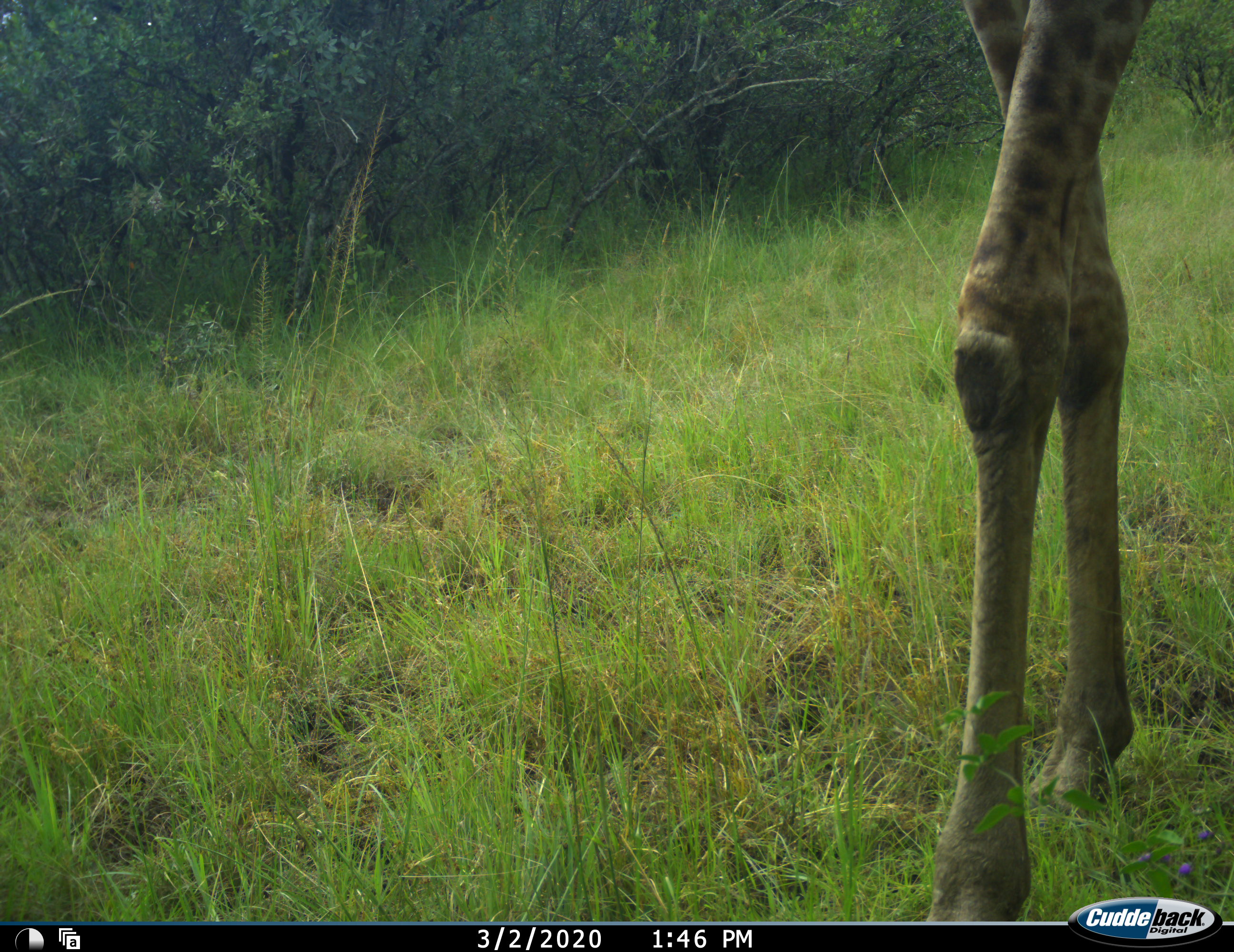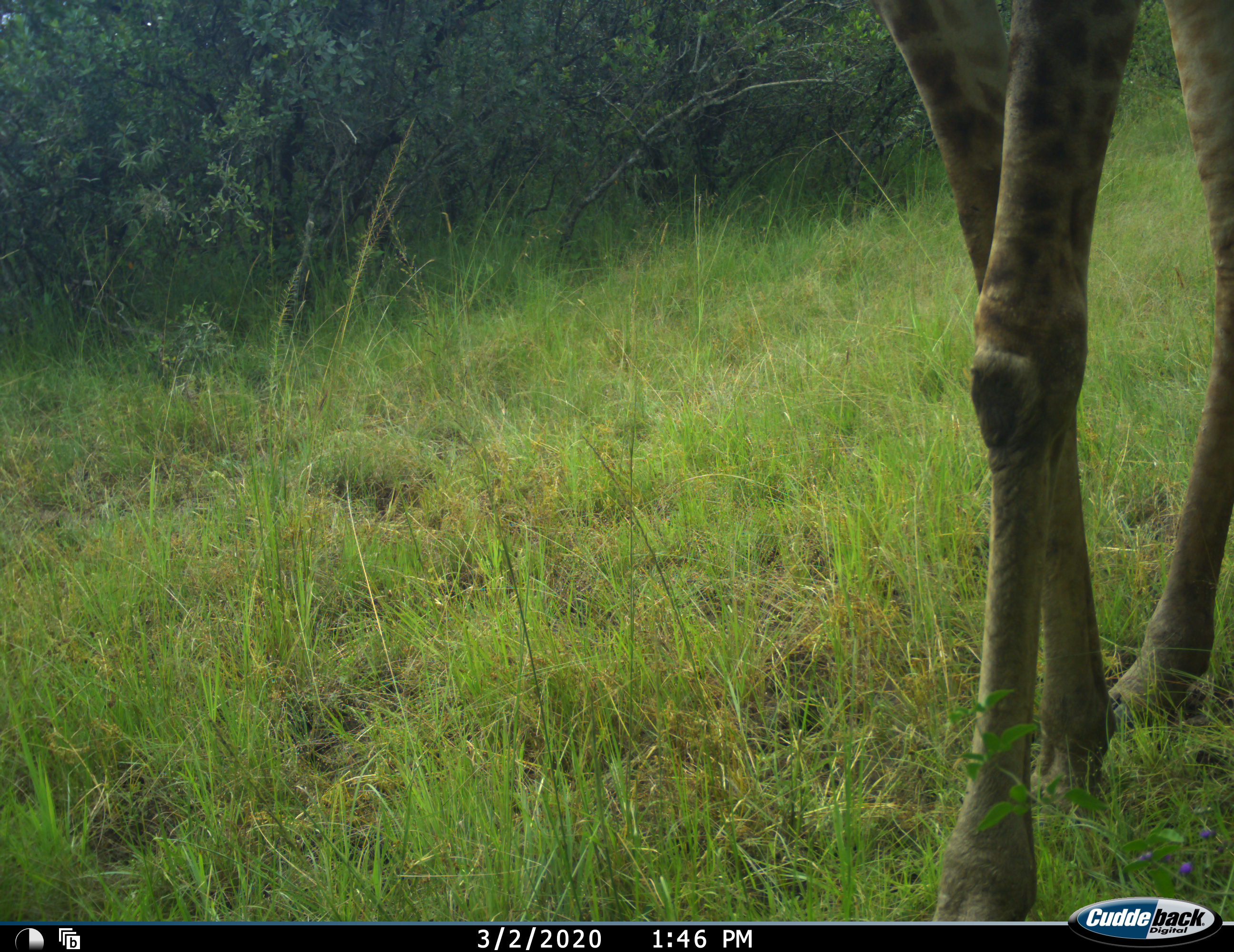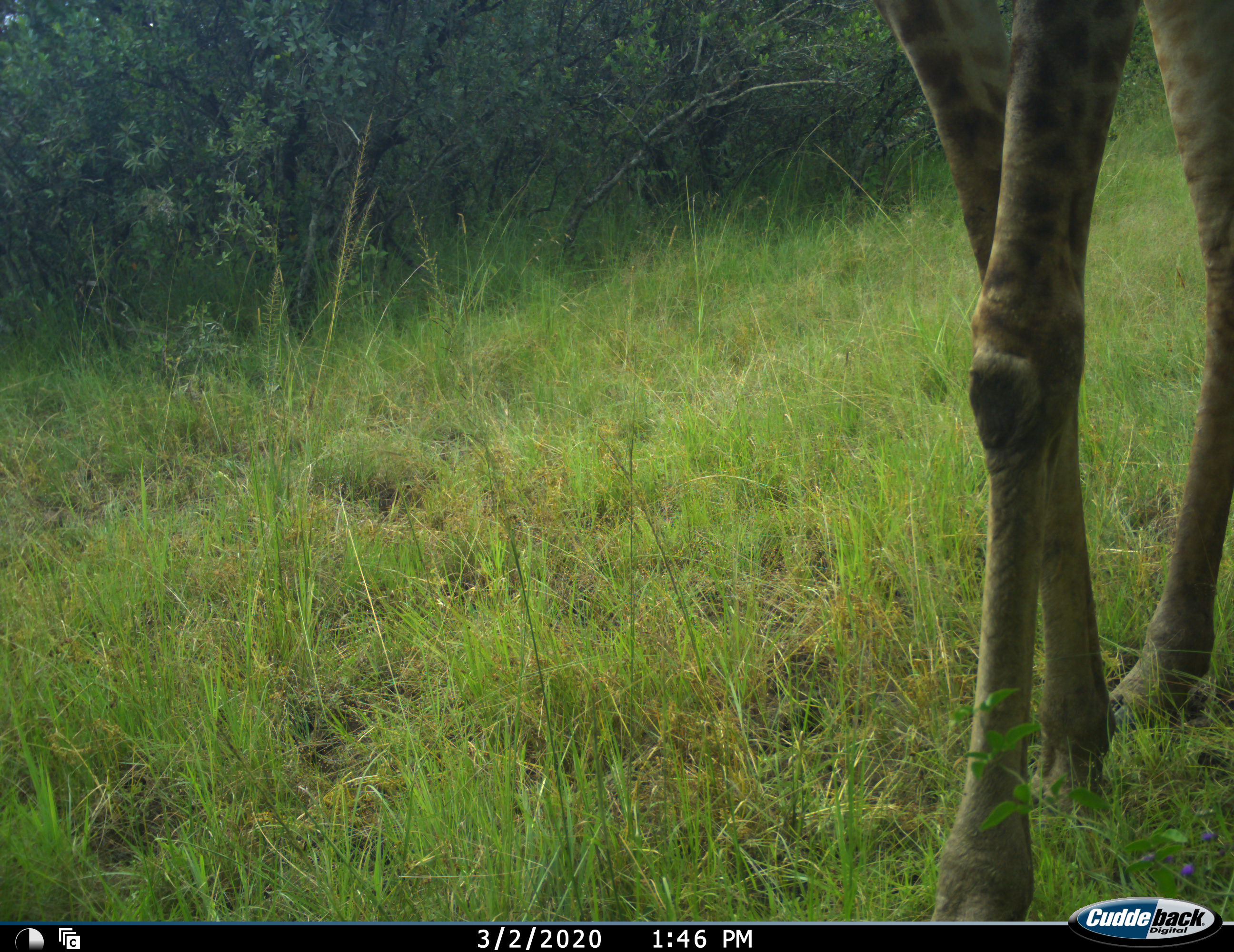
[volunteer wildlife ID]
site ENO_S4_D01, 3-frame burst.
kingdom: Animalia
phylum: Chordata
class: Mammalia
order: Artiodactyla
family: Giraffidae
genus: Giraffa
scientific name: Giraffa camelopardalis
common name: giraffe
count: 1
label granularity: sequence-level